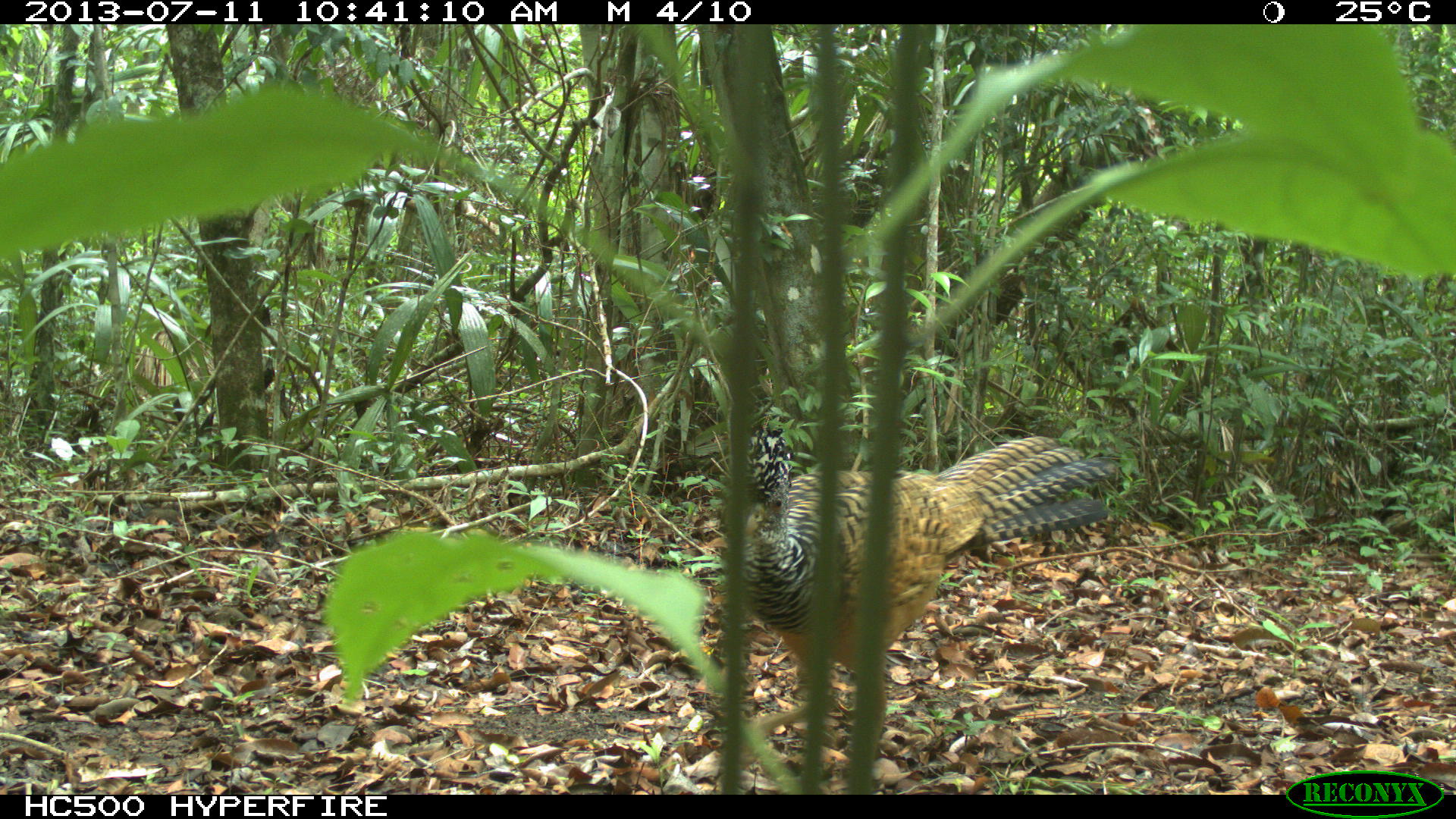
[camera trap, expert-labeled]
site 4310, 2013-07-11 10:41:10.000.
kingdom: Animalia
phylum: Chordata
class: Aves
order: Galliformes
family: Cracidae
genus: Crax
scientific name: Crax rubra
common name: great curassow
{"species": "Crax rubra (great curassow)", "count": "3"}